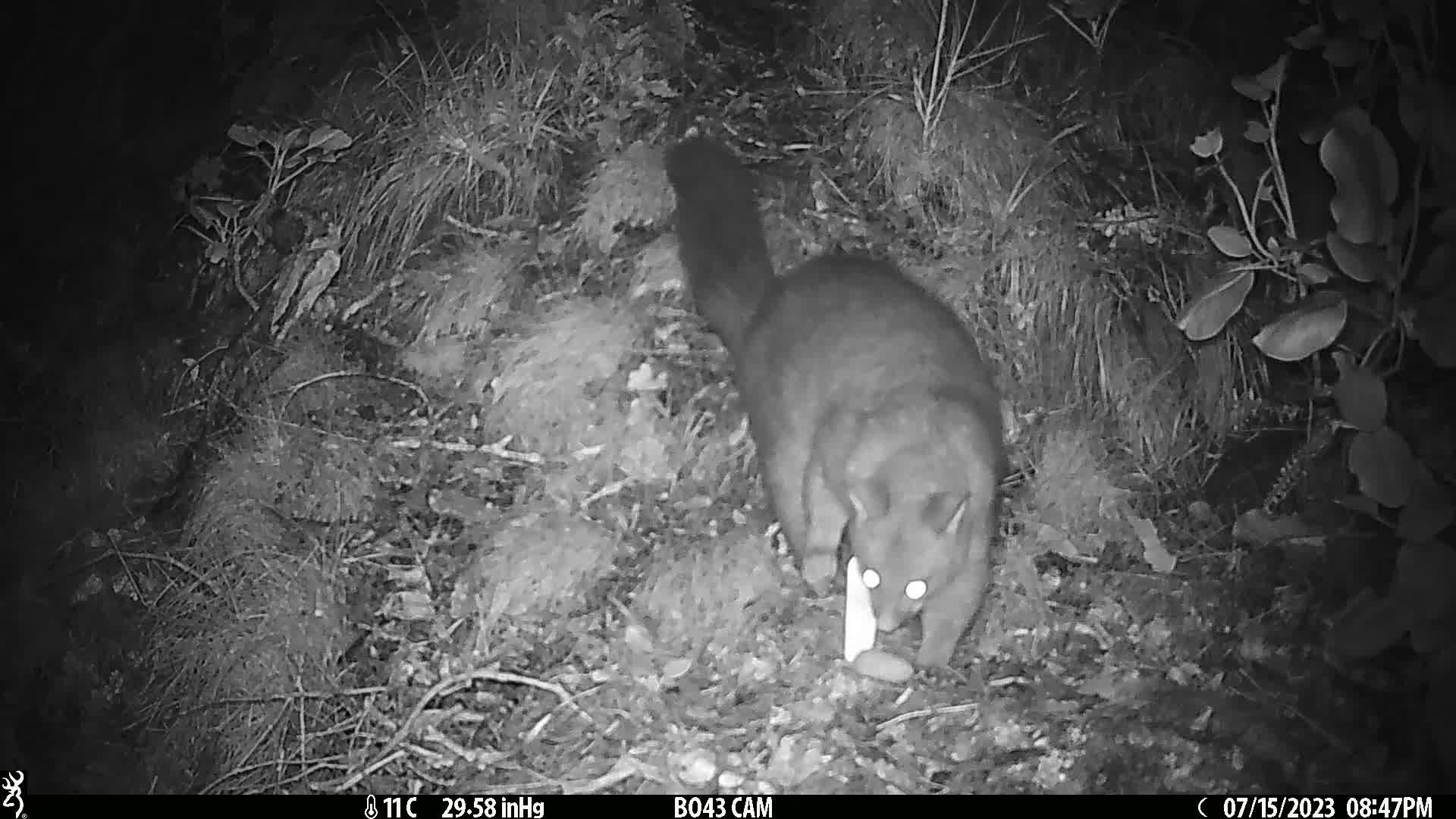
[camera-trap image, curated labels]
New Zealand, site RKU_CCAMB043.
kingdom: Animalia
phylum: Chordata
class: Mammalia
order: Diprotodontia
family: Phalangeridae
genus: Trichosurus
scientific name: Trichosurus vulpecula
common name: common brushtail possum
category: possum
Possum (common brushtail possum) (Trichosurus vulpecula).